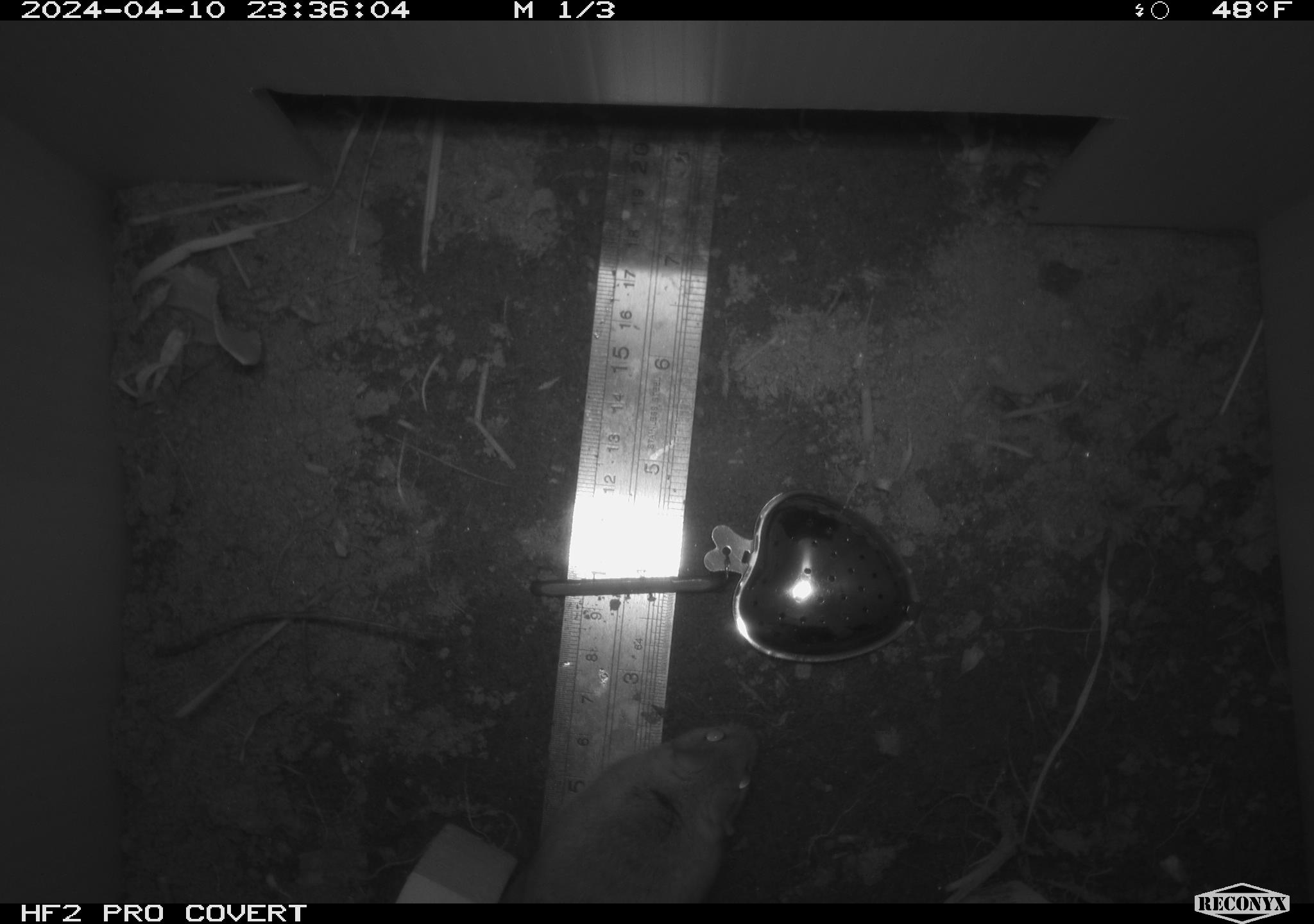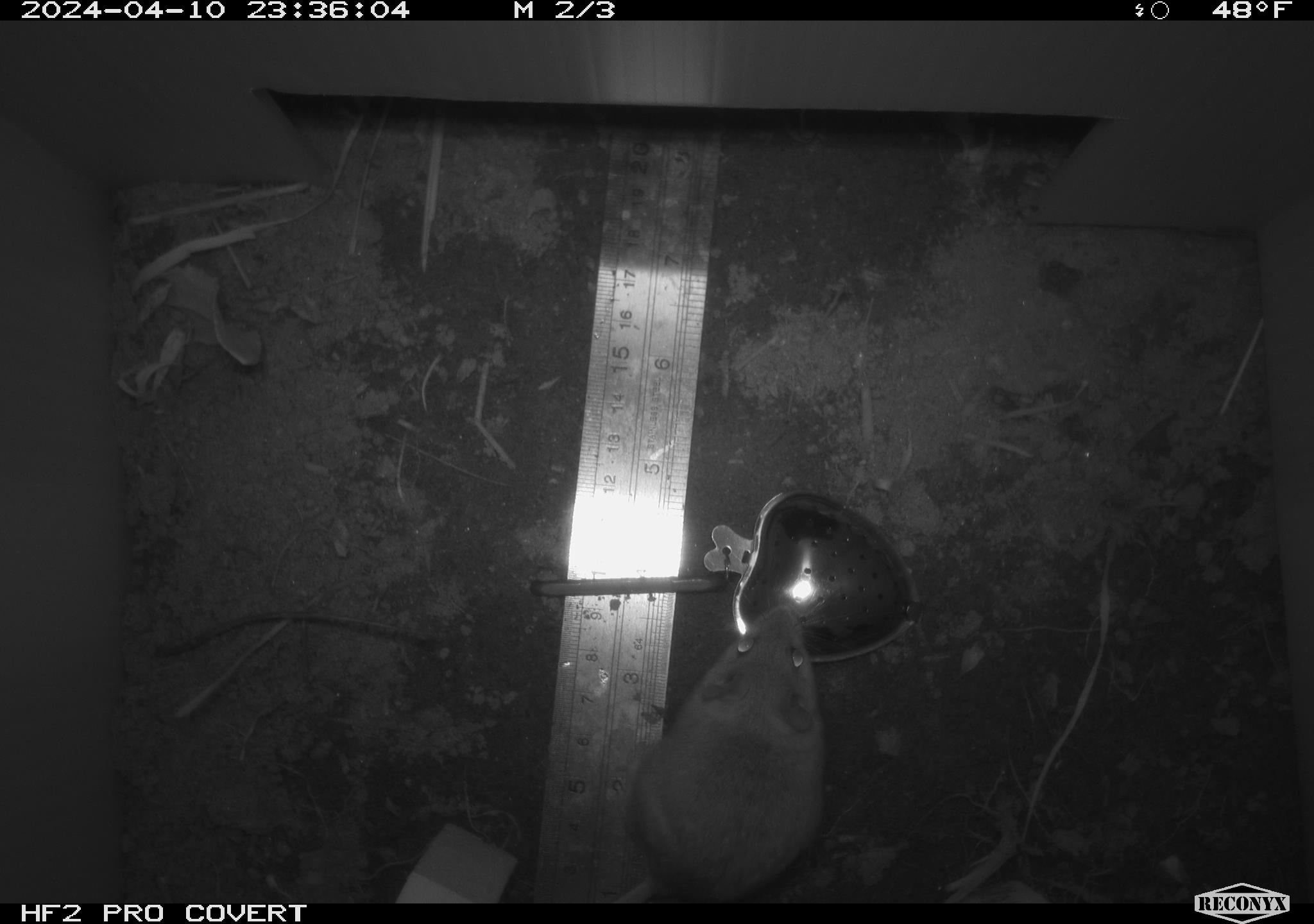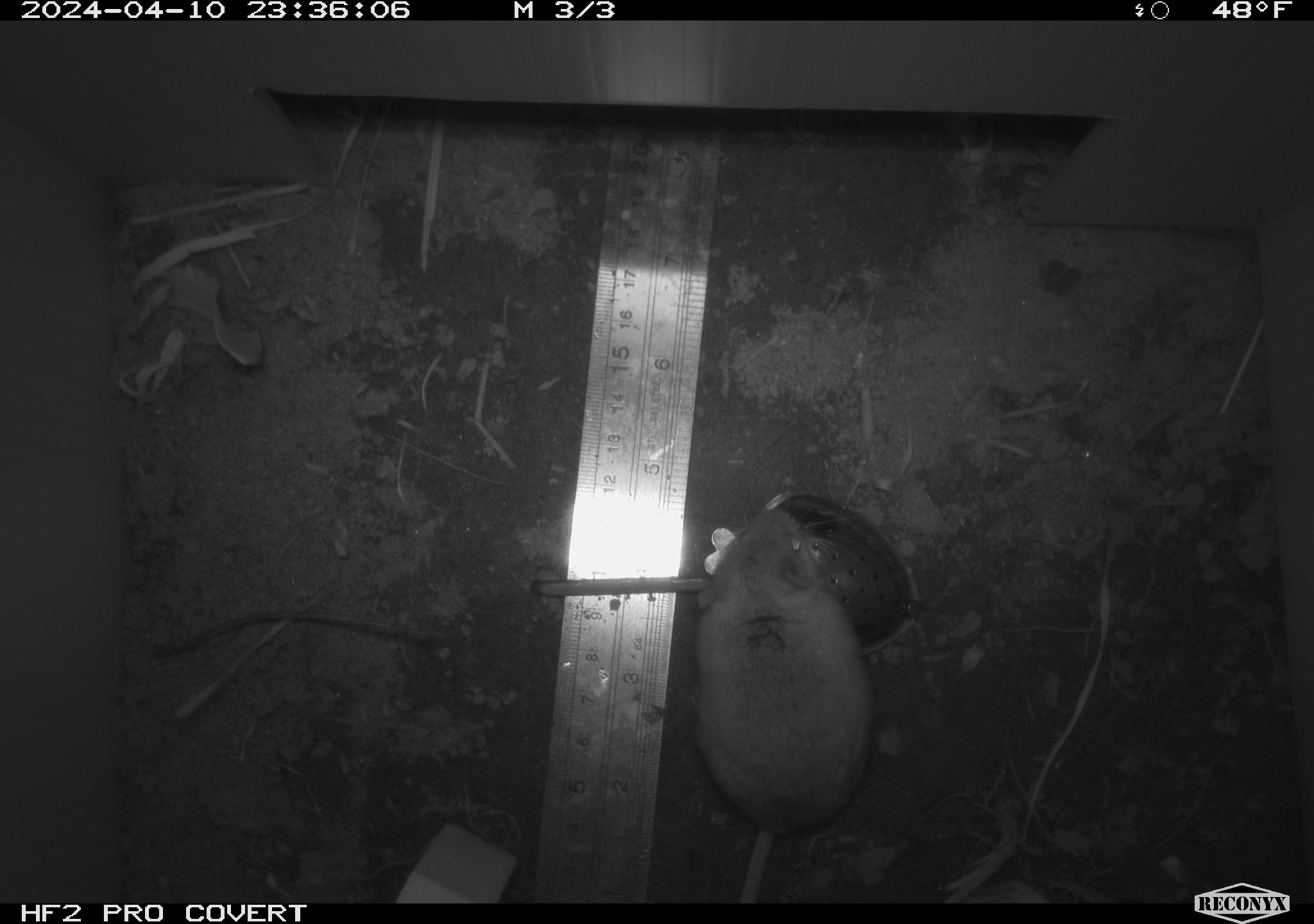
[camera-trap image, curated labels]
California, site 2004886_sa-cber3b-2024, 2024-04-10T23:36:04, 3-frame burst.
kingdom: Animalia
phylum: Chordata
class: Mammalia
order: Rodentia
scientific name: Rodentia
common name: mouse species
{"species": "mouse species (Rodentia)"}